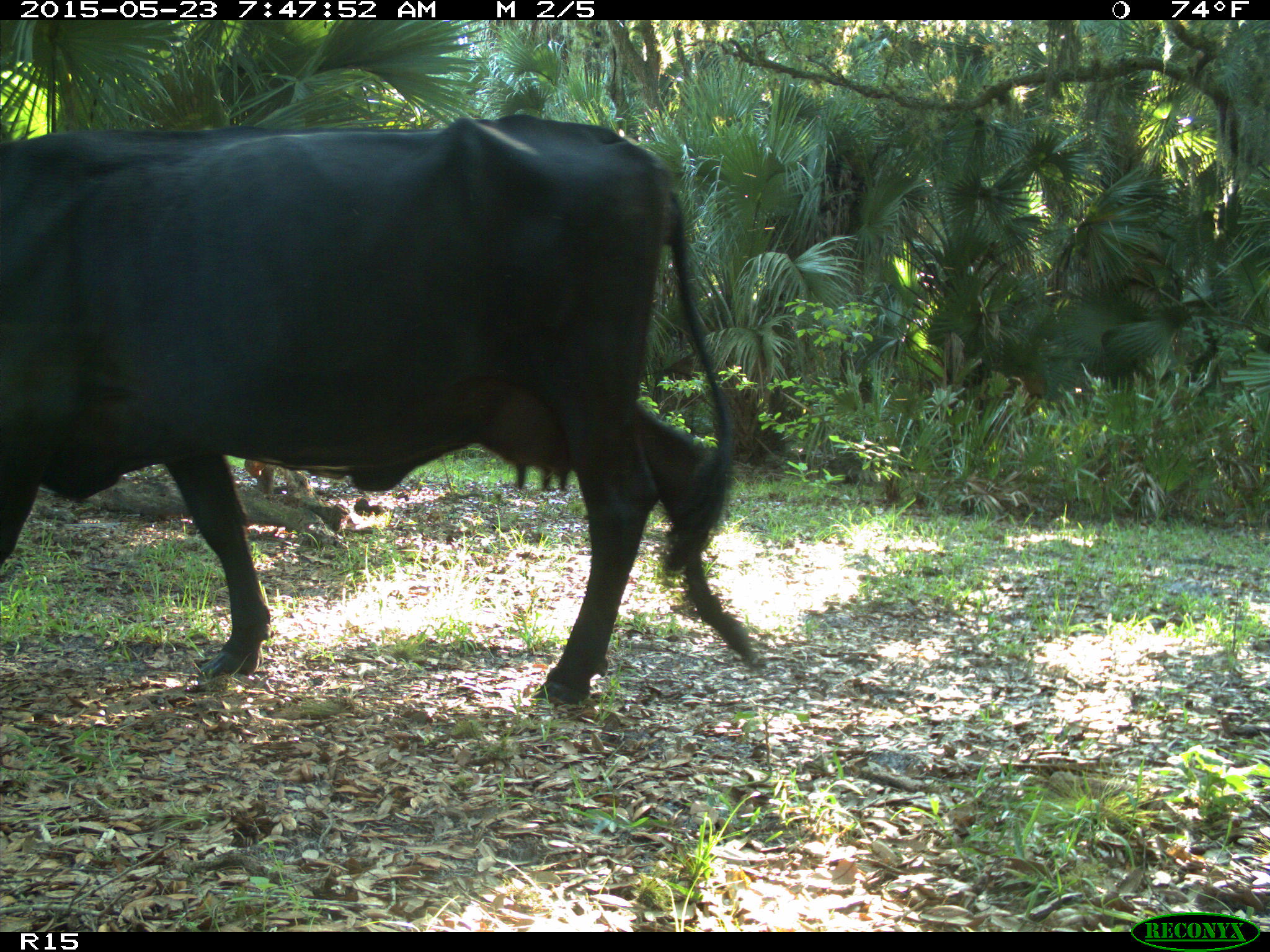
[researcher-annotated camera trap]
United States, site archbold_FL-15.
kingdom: Animalia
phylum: Chordata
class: Mammalia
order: Artiodactyla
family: Bovidae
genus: Bos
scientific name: Bos taurus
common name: domestic cow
Bos taurus (domestic cow).